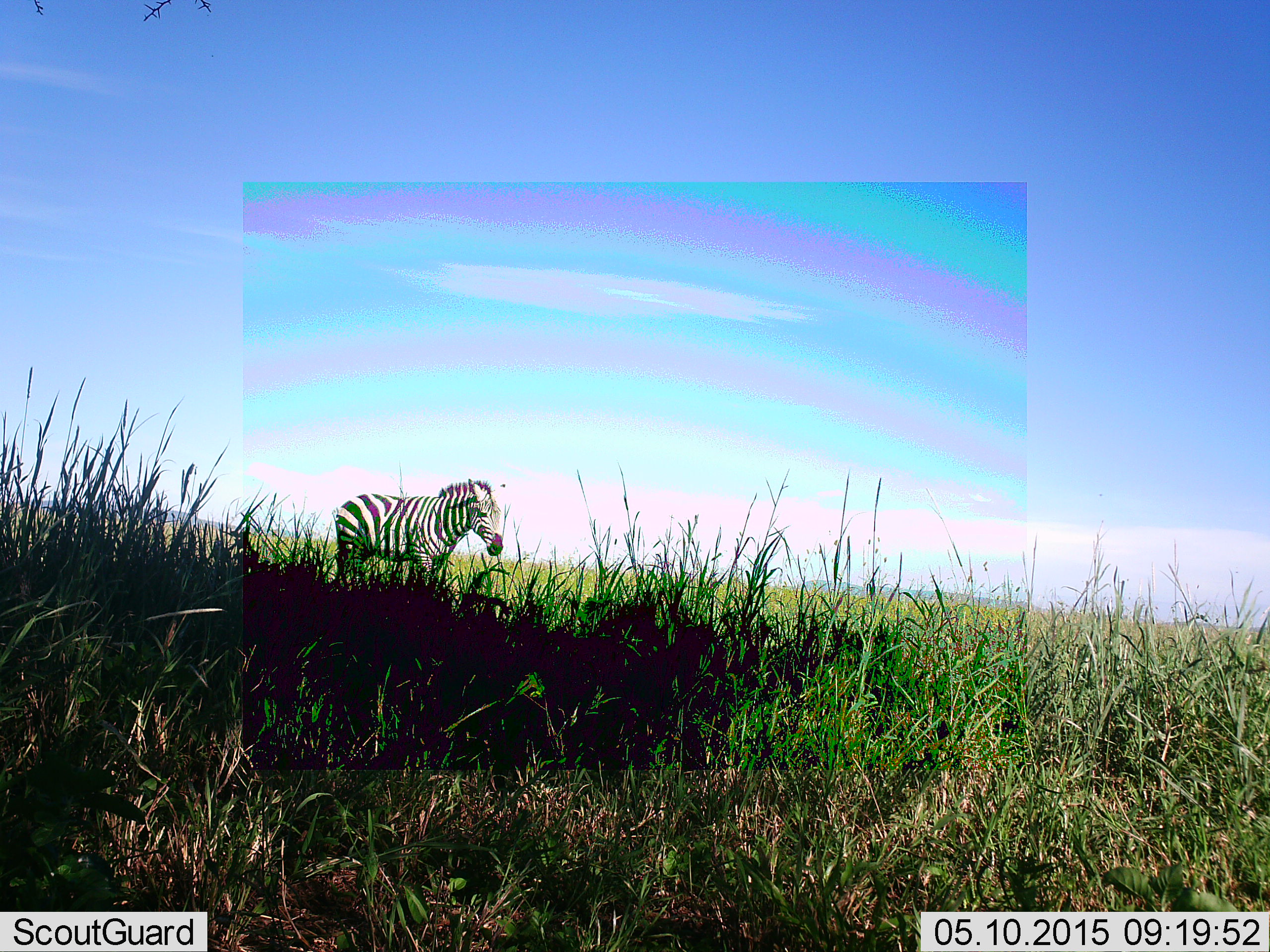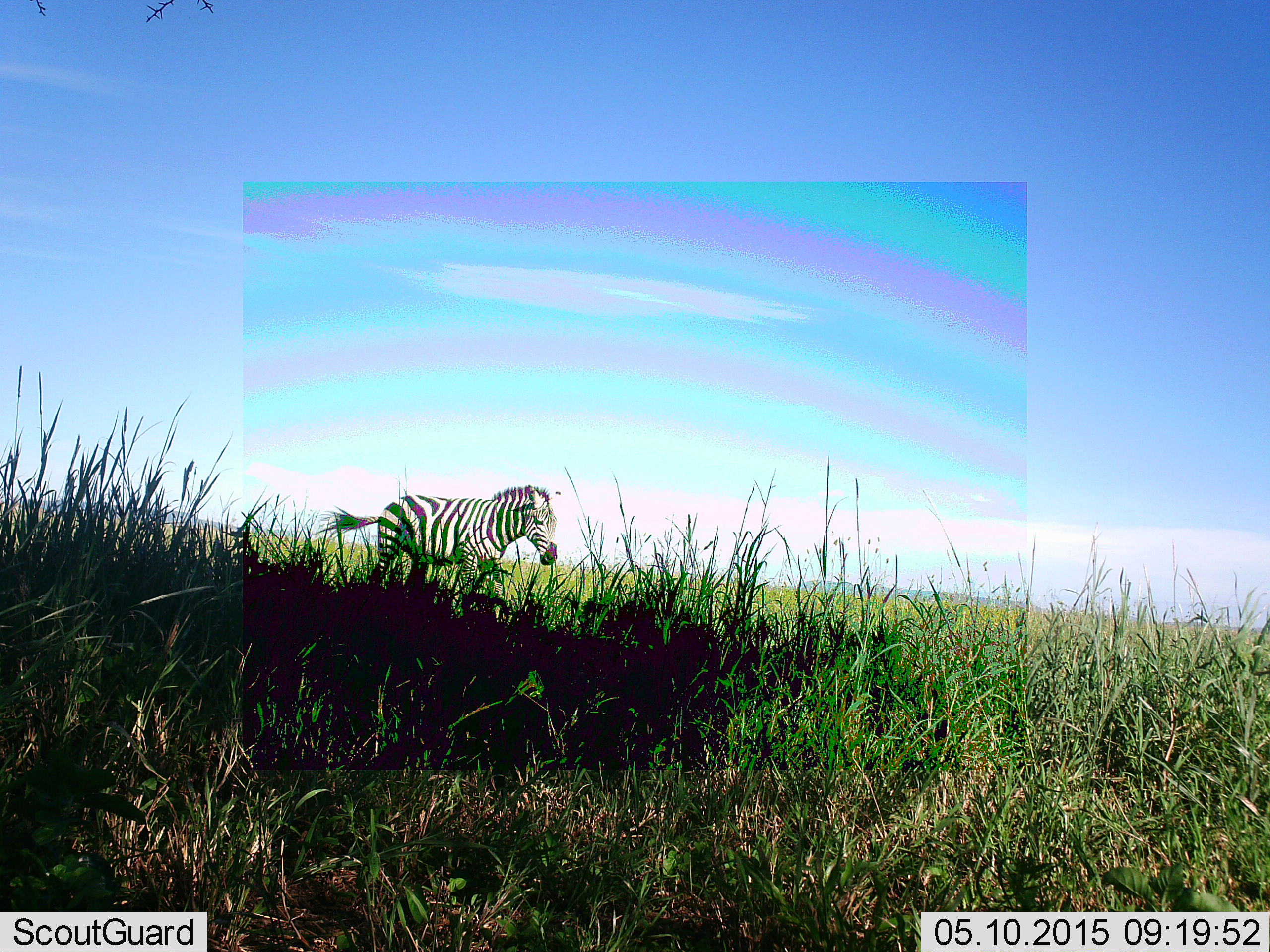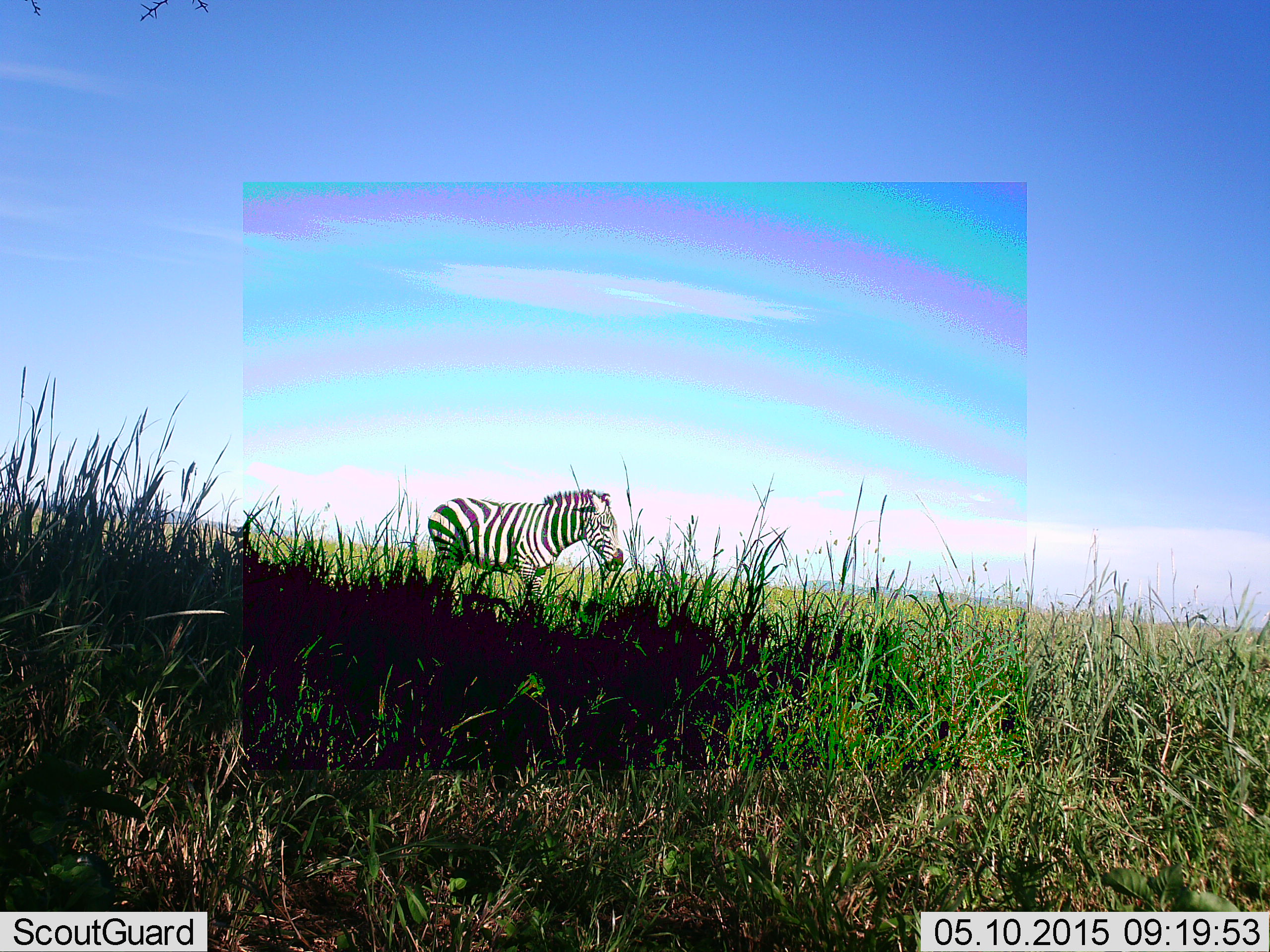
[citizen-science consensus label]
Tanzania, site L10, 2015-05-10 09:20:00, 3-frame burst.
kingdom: Animalia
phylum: Chordata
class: Mammalia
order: Perissodactyla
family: Equidae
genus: Equus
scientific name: Equus quagga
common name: plains zebra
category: zebra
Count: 1.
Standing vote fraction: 0%.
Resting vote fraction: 0%.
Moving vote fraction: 100%.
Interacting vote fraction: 0%.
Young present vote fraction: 0%.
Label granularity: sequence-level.